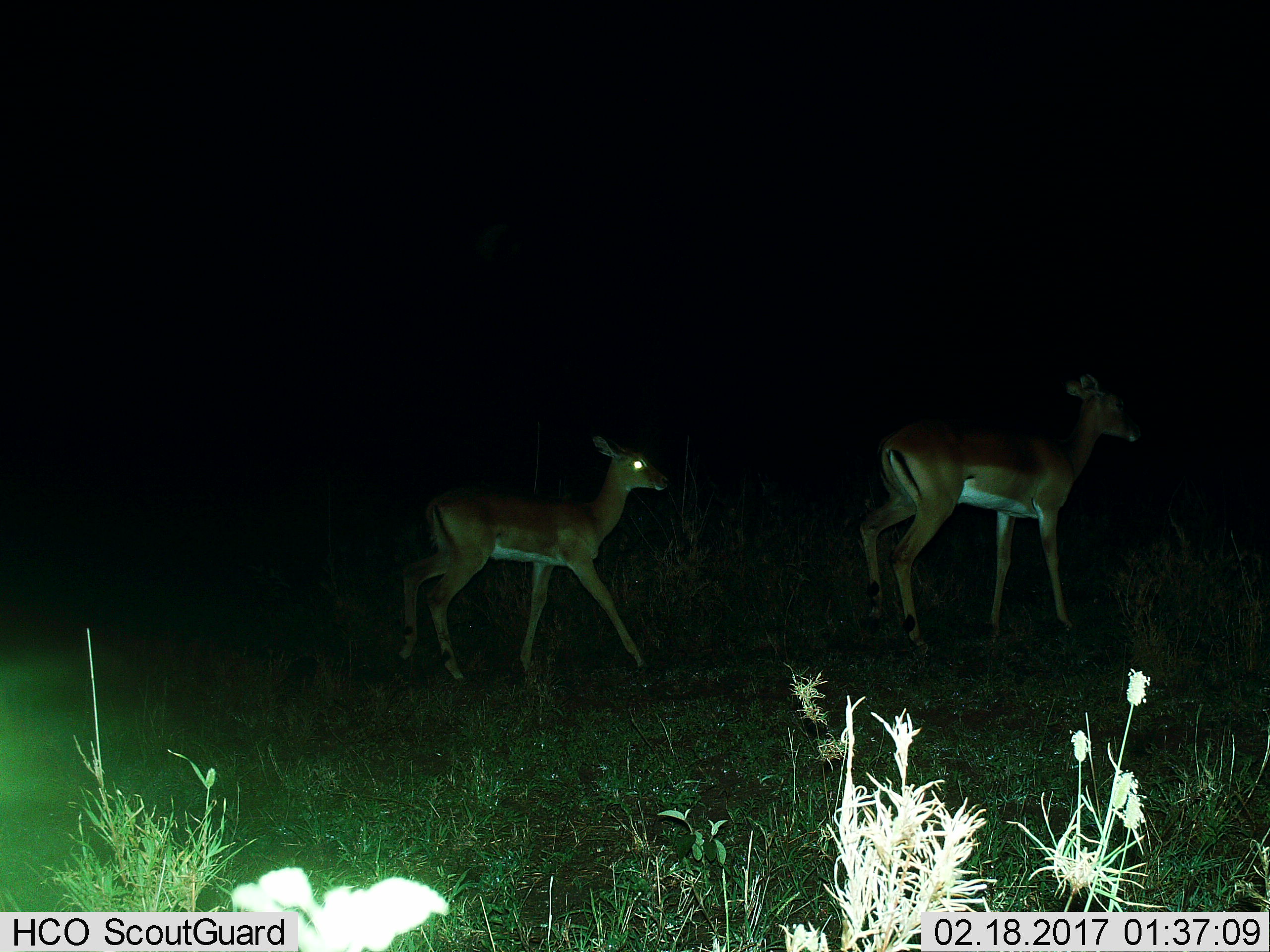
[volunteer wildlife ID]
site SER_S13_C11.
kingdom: Animalia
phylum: Chordata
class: Mammalia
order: Artiodactyla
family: Bovidae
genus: Aepyceros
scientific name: Aepyceros melampus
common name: impala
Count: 2.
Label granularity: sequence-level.